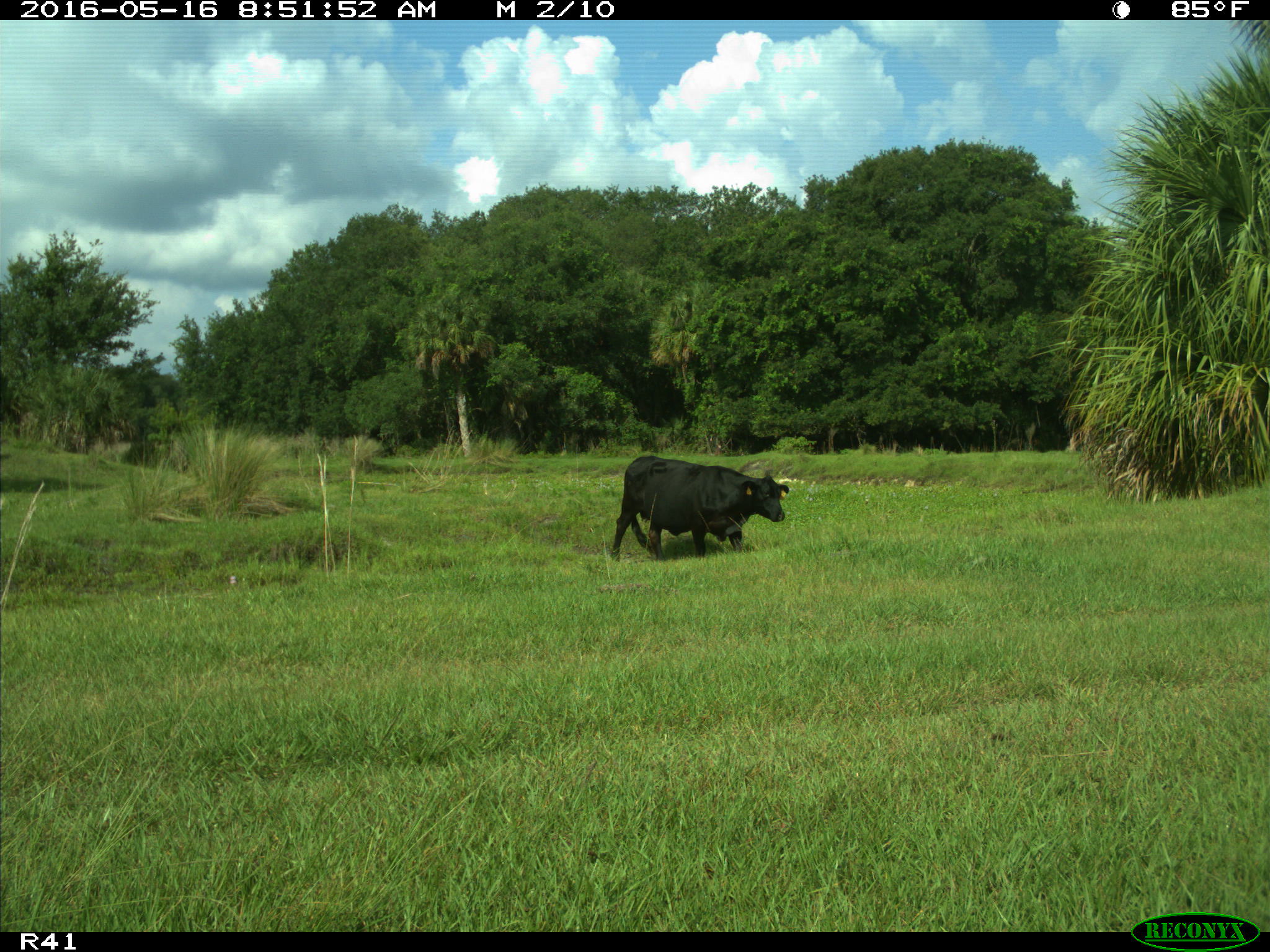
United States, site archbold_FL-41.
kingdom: Animalia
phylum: Chordata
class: Mammalia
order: Artiodactyla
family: Bovidae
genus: Bos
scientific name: Bos taurus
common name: domestic cow